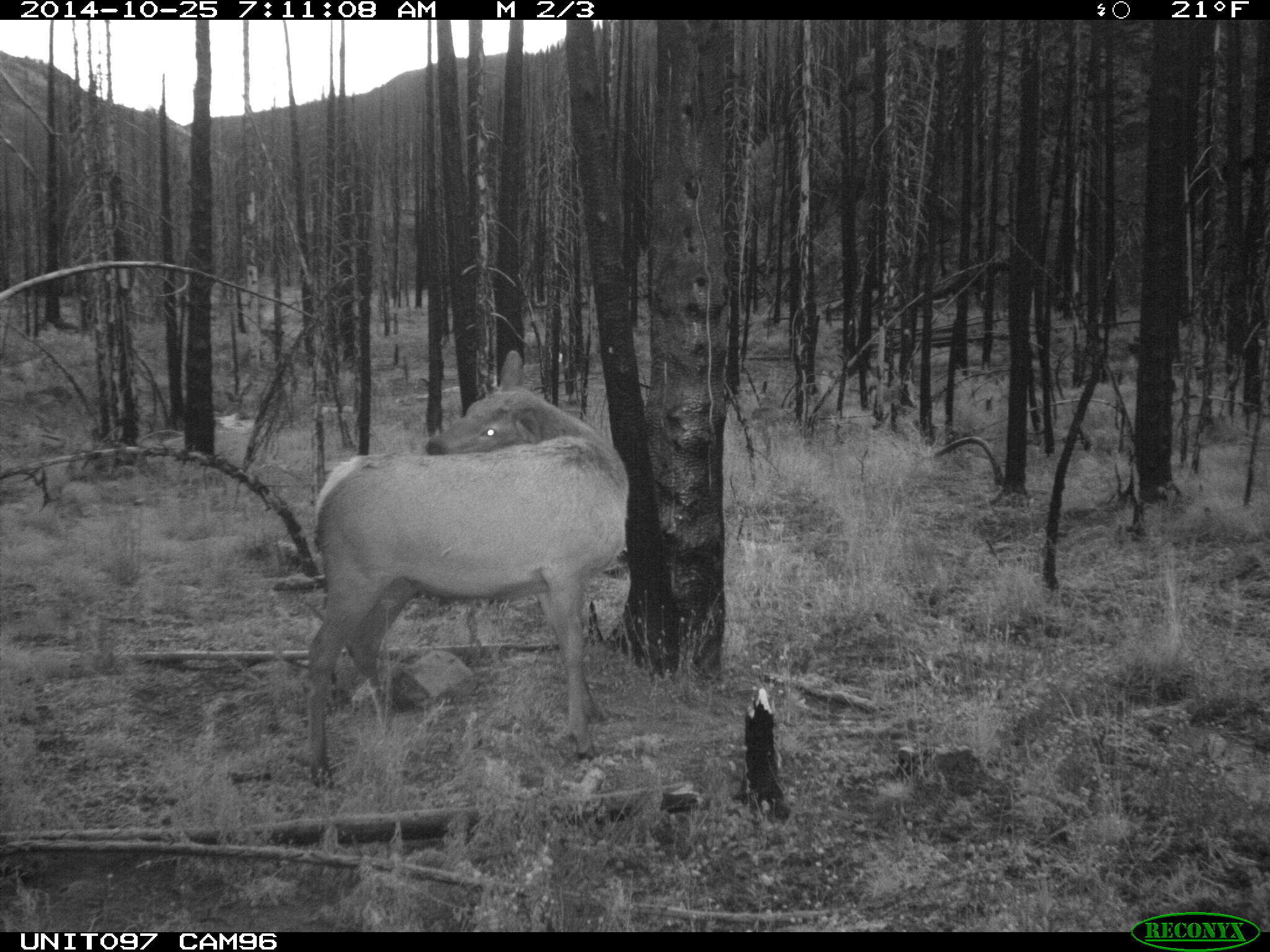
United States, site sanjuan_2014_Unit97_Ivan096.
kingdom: Animalia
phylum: Chordata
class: Mammalia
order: Artiodactyla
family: Cervidae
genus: Cervus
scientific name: Cervus elaphus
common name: red deer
Cervus elaphus (red deer).